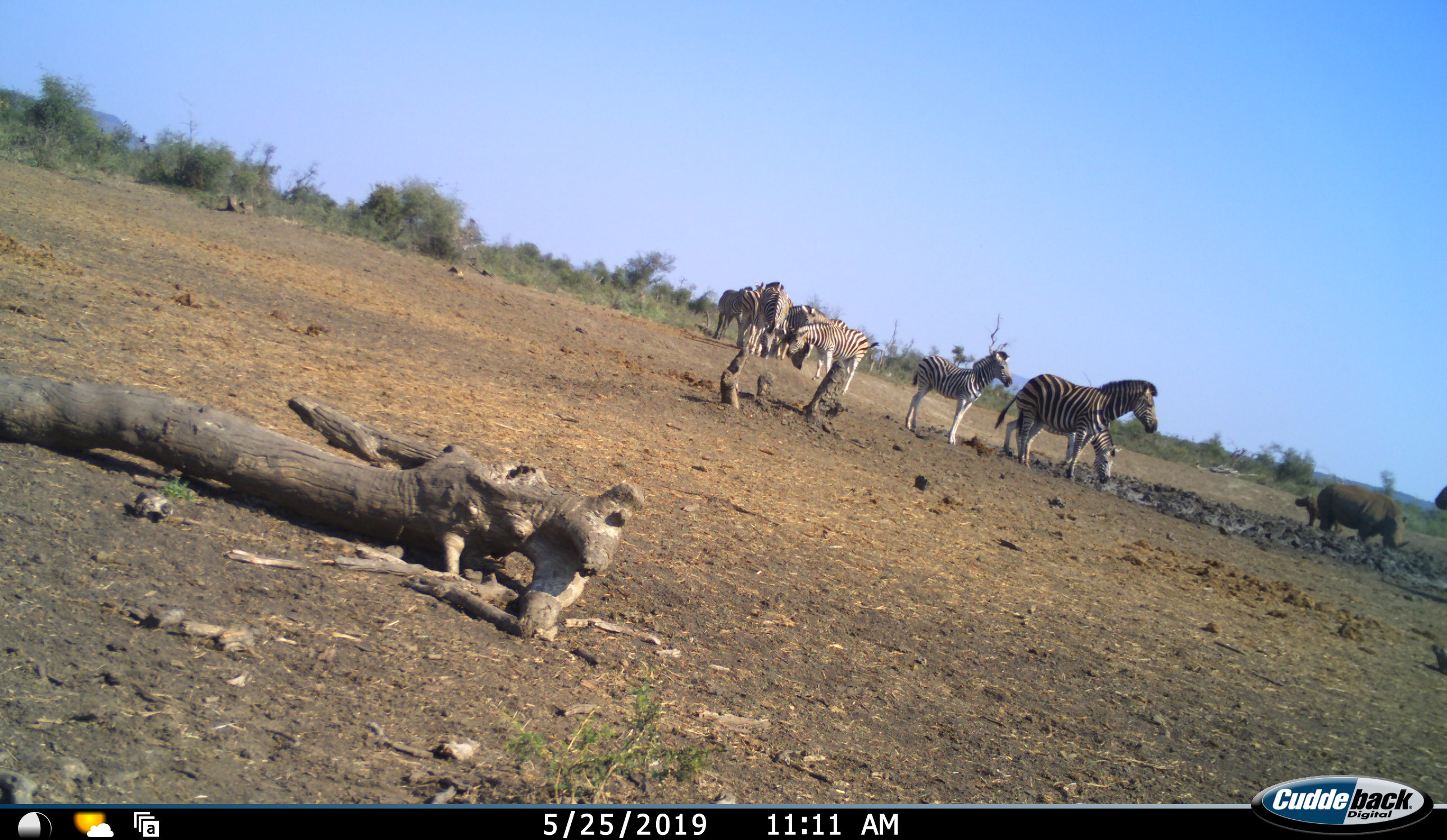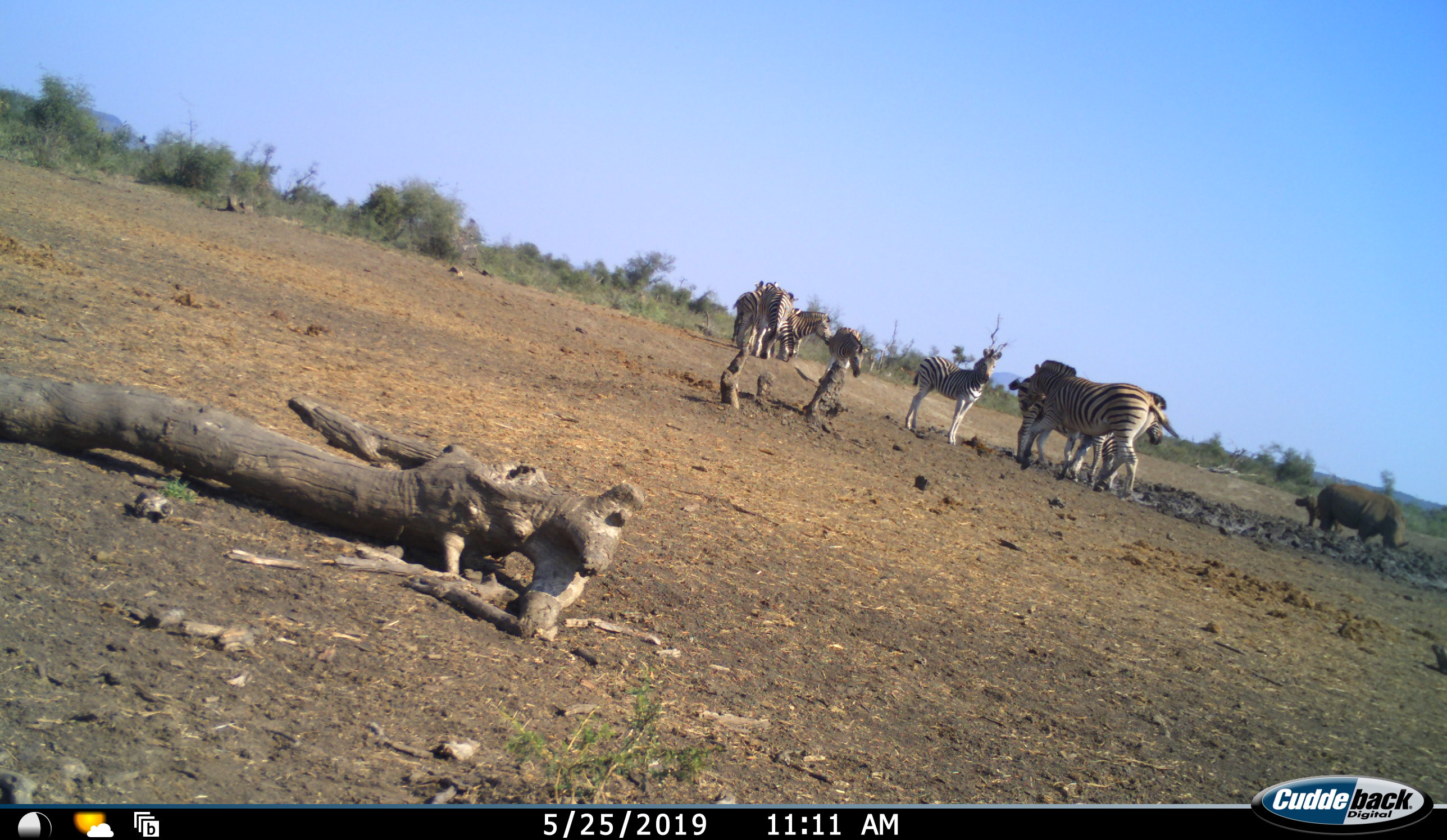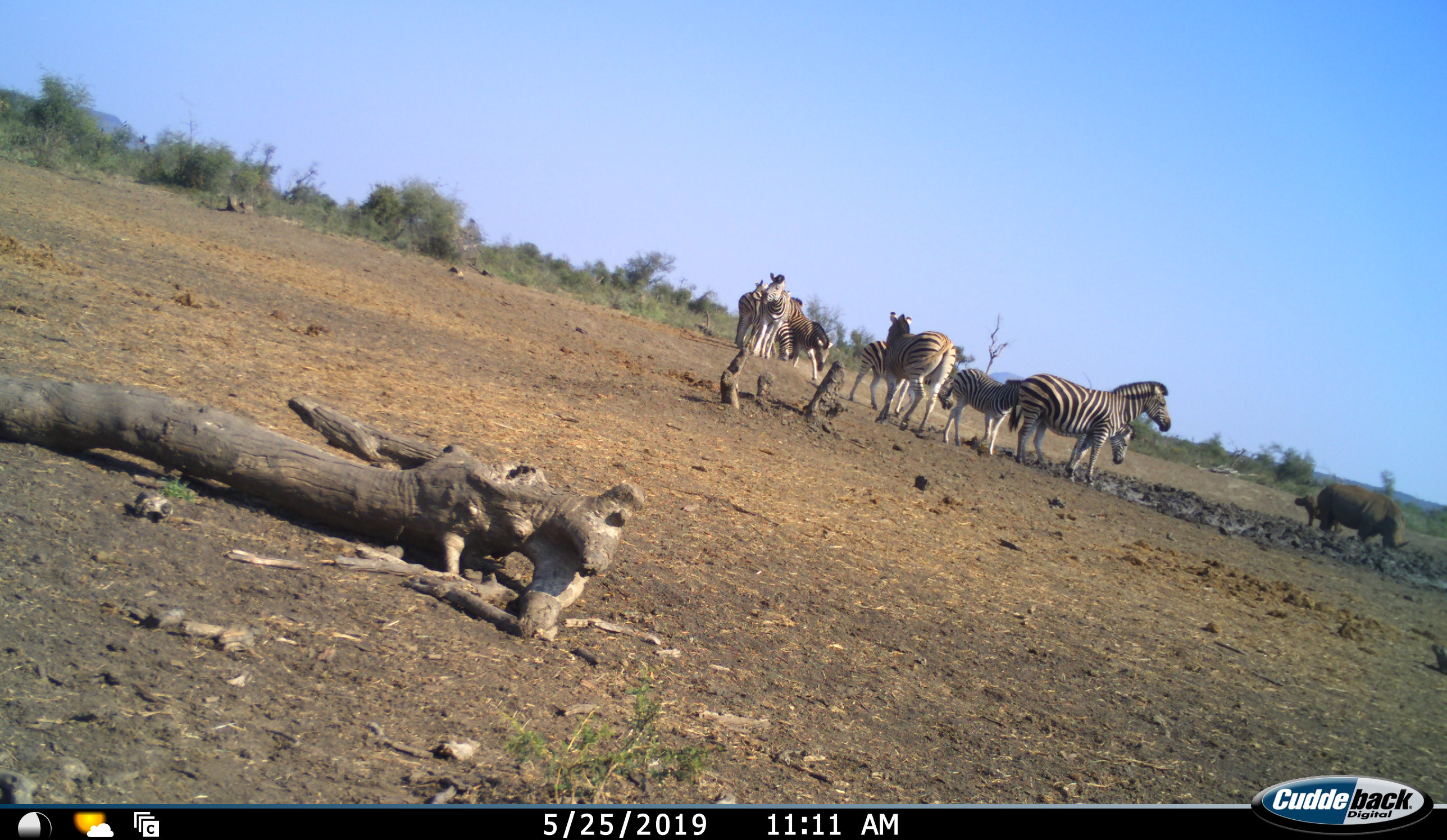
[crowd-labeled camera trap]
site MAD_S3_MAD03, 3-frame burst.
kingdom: Animalia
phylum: Chordata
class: Mammalia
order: Perissodactyla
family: Rhinocerotidae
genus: Ceratotherium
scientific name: Ceratotherium simum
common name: white rhinoceros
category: rhinoceroswhite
Rhinoceroswhite (white rhinoceros) (Ceratotherium simum), count 2. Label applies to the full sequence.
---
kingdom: Animalia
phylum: Chordata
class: Mammalia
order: Perissodactyla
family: Equidae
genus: Equus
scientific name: Equus quagga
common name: plains zebra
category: zebraplains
Zebraplains (plains zebra) (Equus quagga), count 8. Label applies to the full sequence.